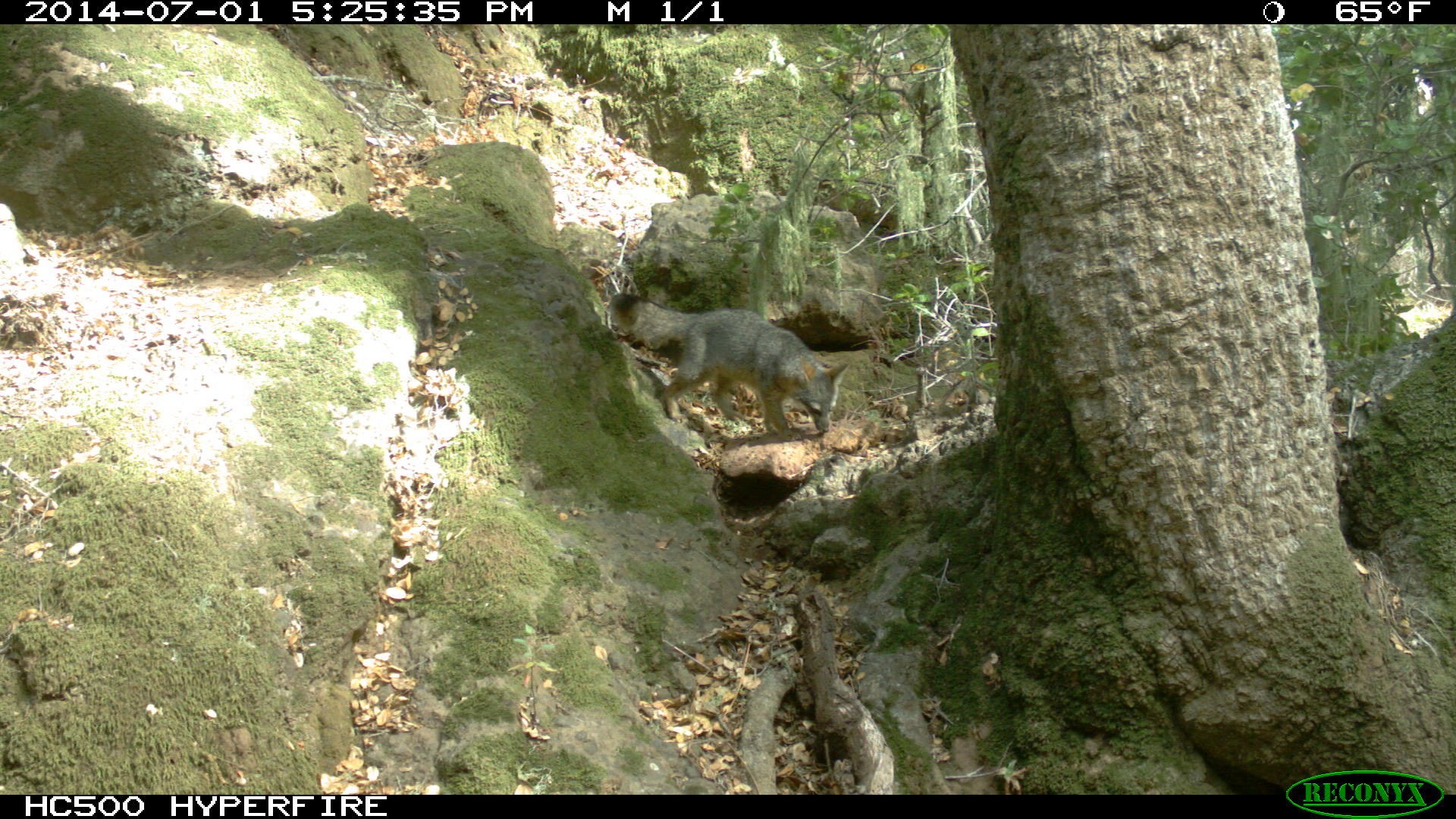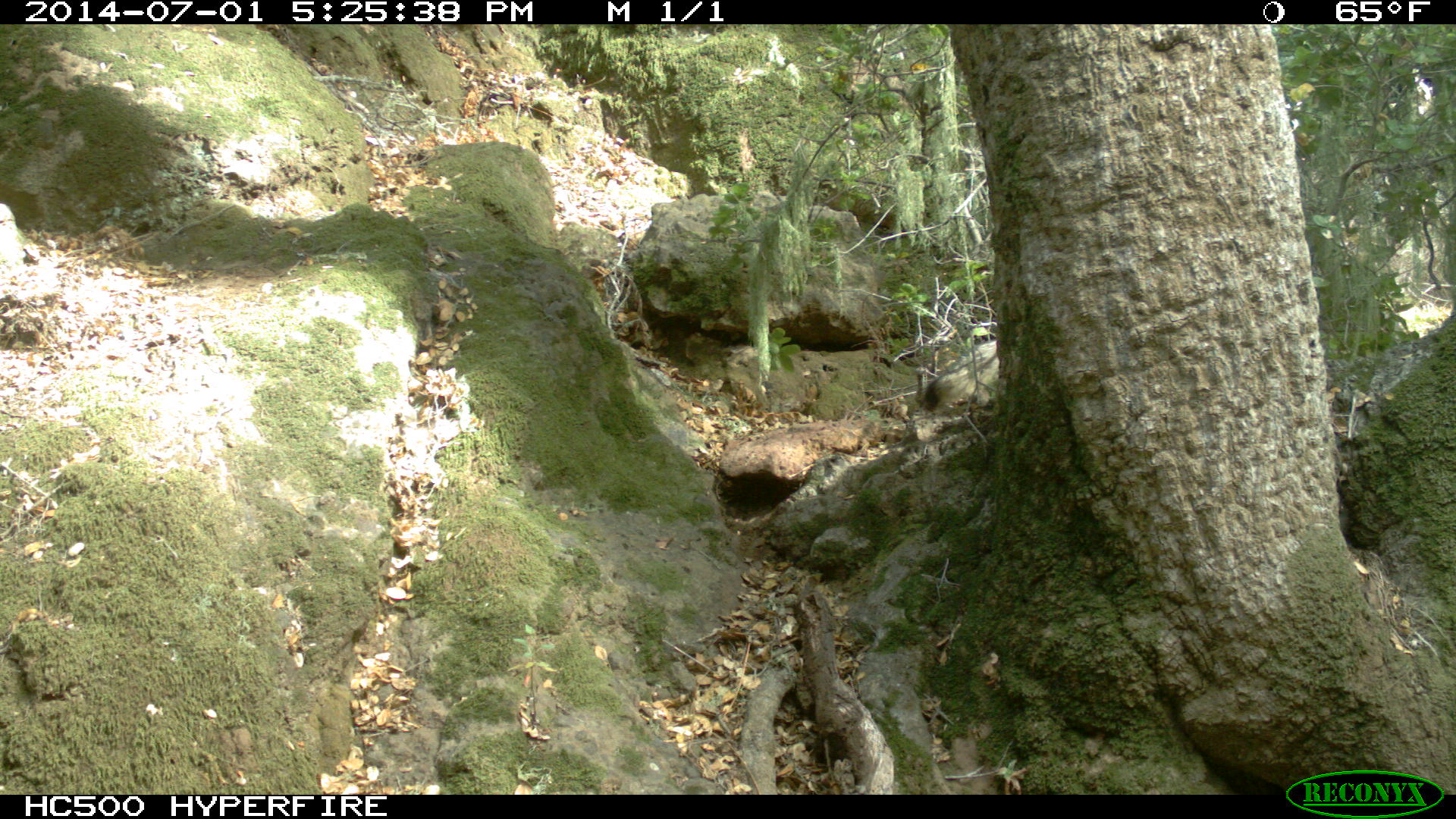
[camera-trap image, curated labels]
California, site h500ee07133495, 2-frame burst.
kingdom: Animalia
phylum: Chordata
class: Mammalia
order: Carnivora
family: Canidae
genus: Urocyon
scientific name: Urocyon littoralis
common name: island fox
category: fox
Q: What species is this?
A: Fox (island fox) (Urocyon littoralis).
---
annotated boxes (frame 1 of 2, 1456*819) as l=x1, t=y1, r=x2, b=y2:
fox: l=610, t=293, r=848, b=435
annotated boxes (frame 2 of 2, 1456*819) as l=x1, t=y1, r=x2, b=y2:
fox: l=924, t=339, r=999, b=410